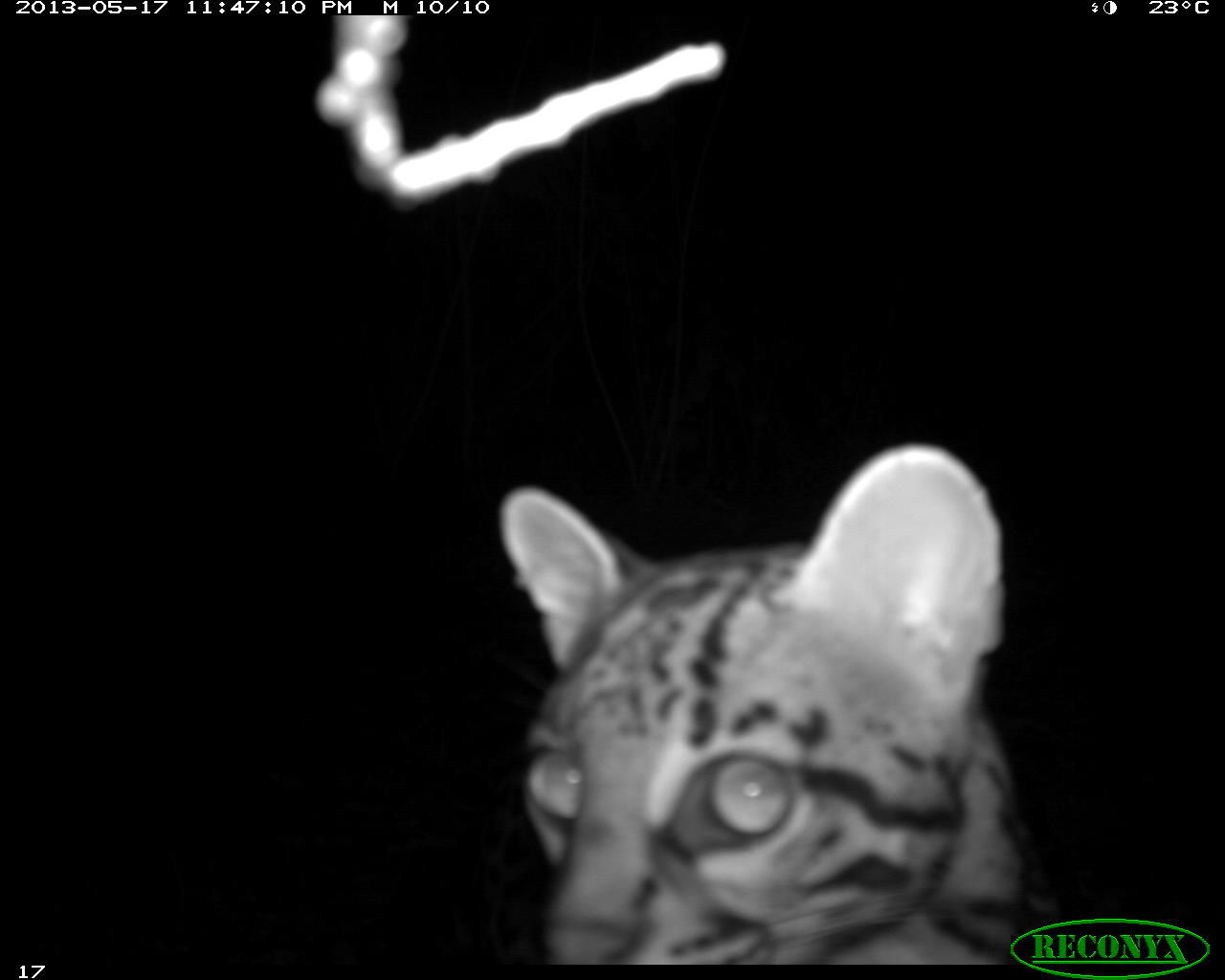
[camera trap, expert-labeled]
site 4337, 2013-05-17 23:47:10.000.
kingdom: Animalia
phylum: Chordata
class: Mammalia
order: Carnivora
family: Felidae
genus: Leopardus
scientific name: Leopardus pardalis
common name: ocelot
Leopardus pardalis (ocelot), count 1, sex female.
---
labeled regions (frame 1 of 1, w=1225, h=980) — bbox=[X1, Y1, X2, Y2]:
leopardus pardalis: bbox=[497, 442, 1079, 963]